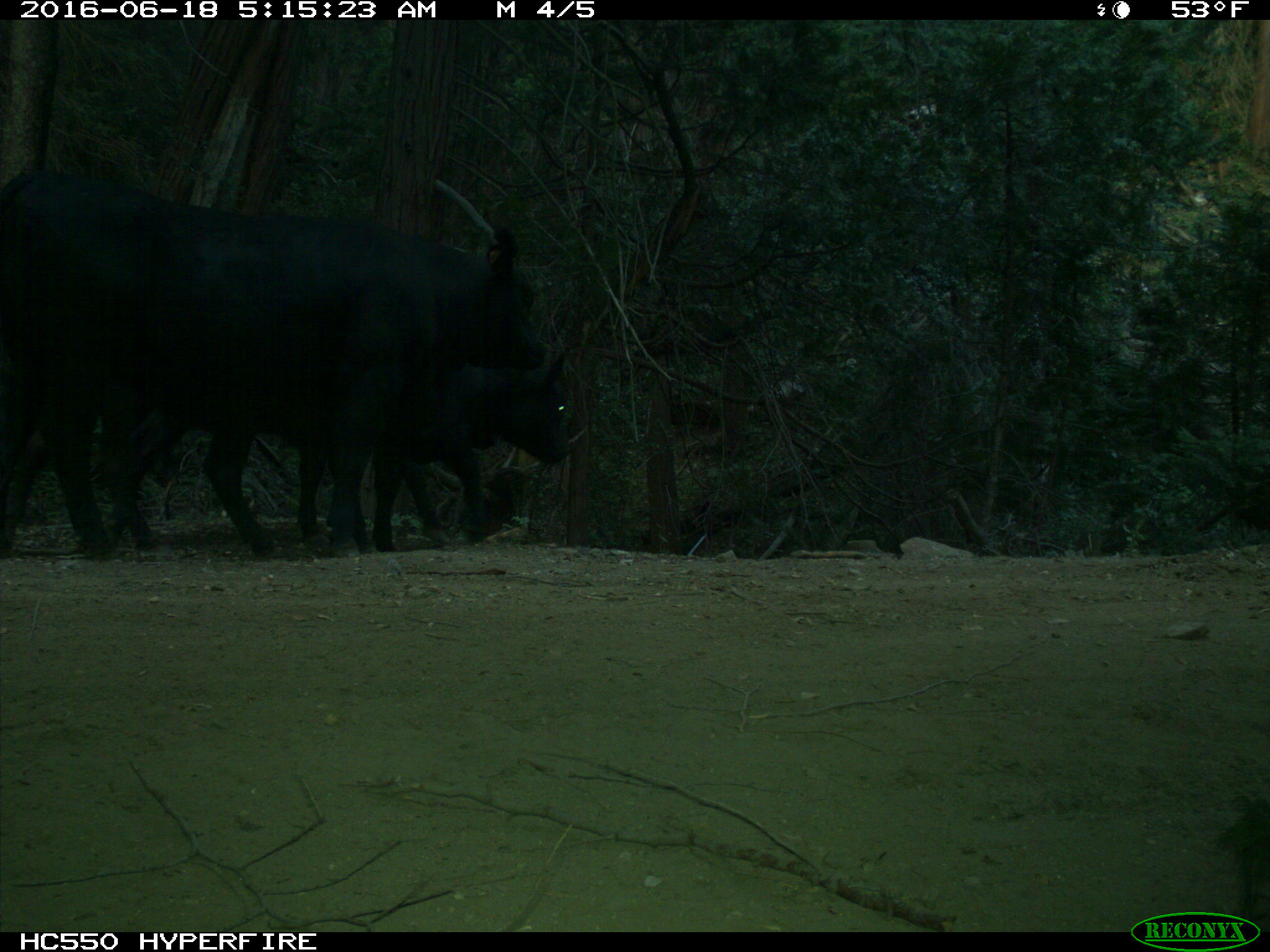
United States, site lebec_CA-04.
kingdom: Animalia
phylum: Chordata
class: Mammalia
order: Artiodactyla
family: Bovidae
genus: Bos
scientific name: Bos taurus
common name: domestic cow